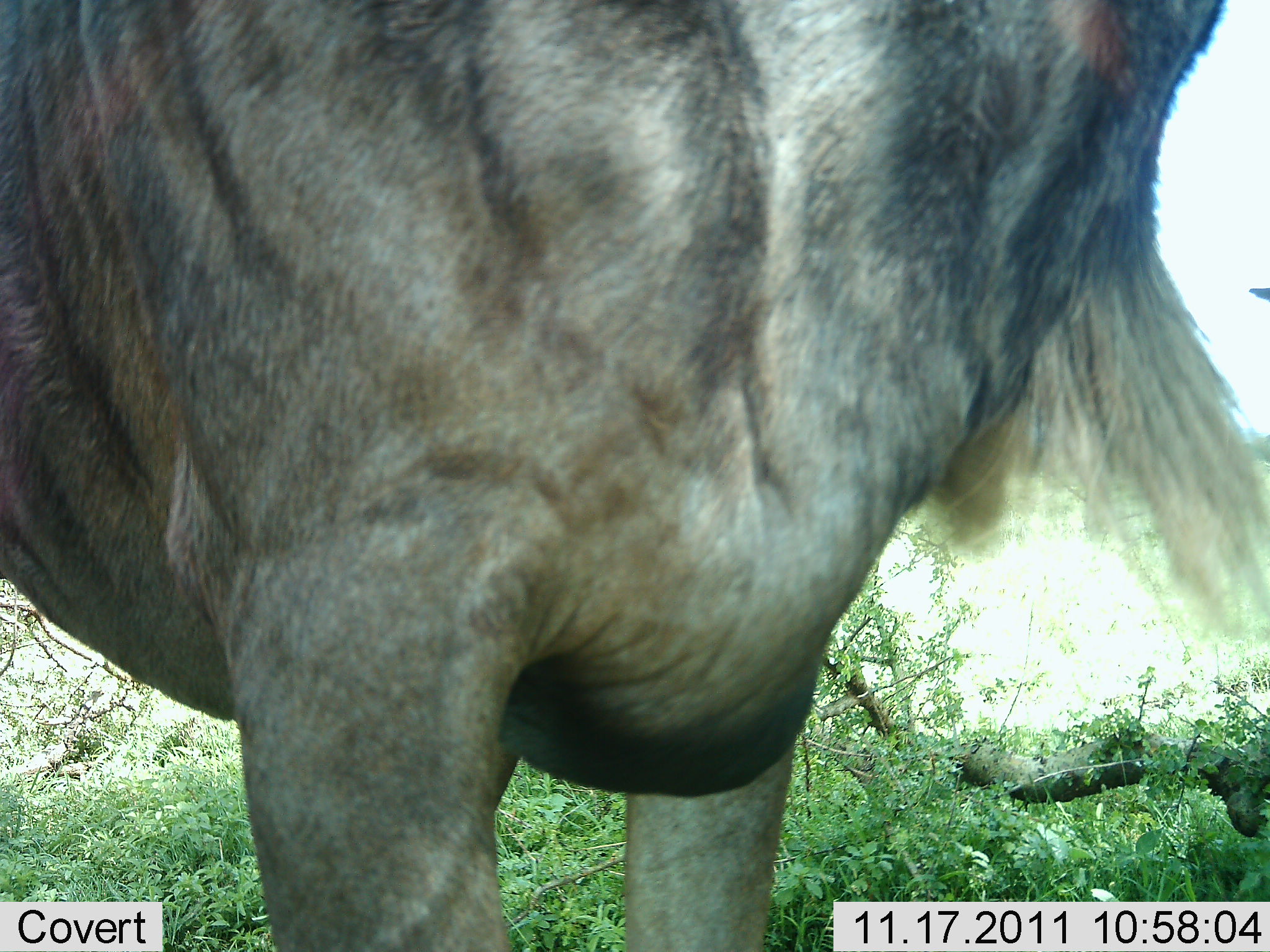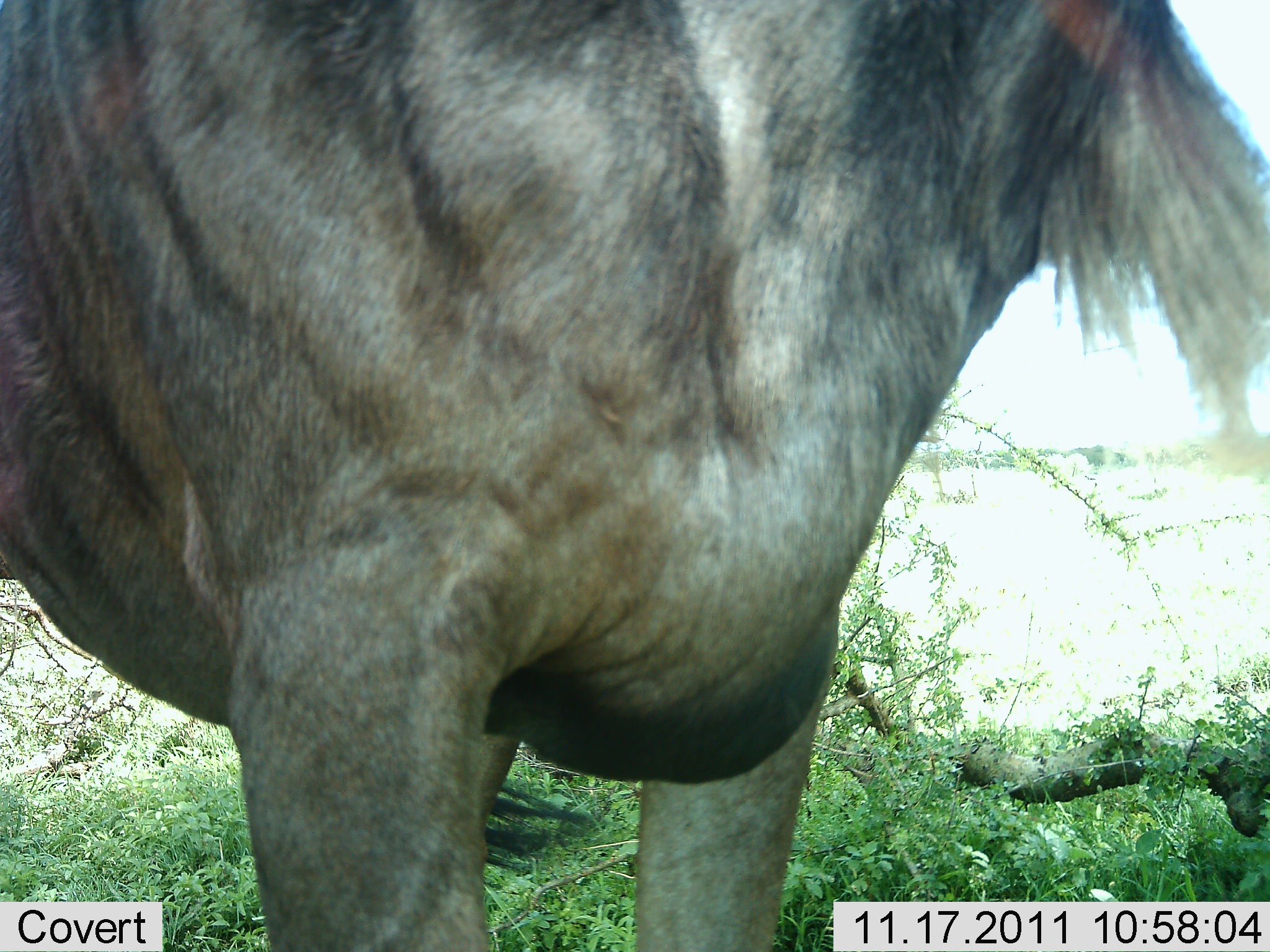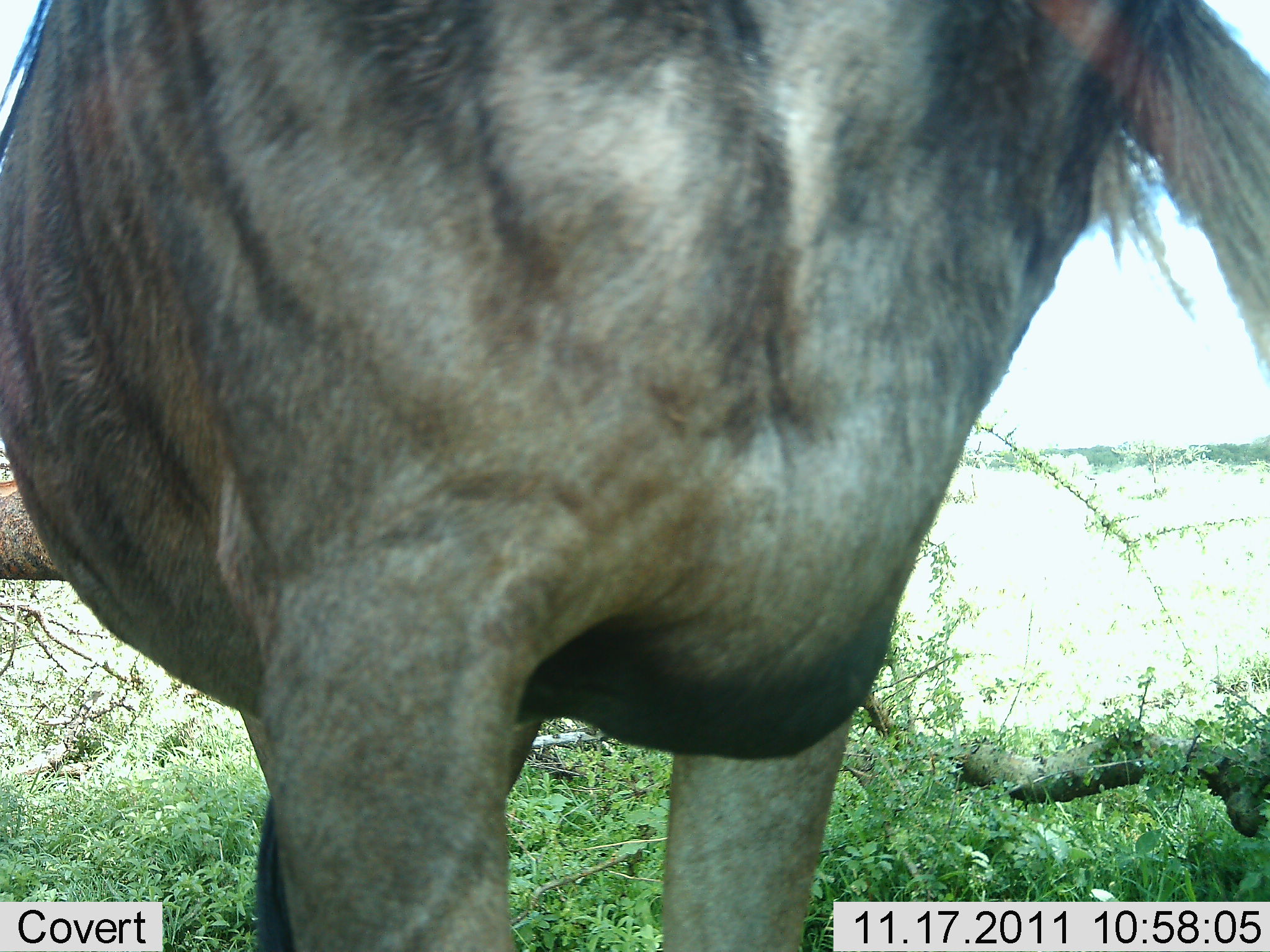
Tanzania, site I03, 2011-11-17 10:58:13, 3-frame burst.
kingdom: Animalia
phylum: Chordata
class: Mammalia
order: Artiodactyla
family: Bovidae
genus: Connochaetes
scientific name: Connochaetes taurinus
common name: blue wildebeest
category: wildebeest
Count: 1.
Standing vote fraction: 94%.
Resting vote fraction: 0%.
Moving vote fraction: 12%.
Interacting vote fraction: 0%.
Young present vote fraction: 0%.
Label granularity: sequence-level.